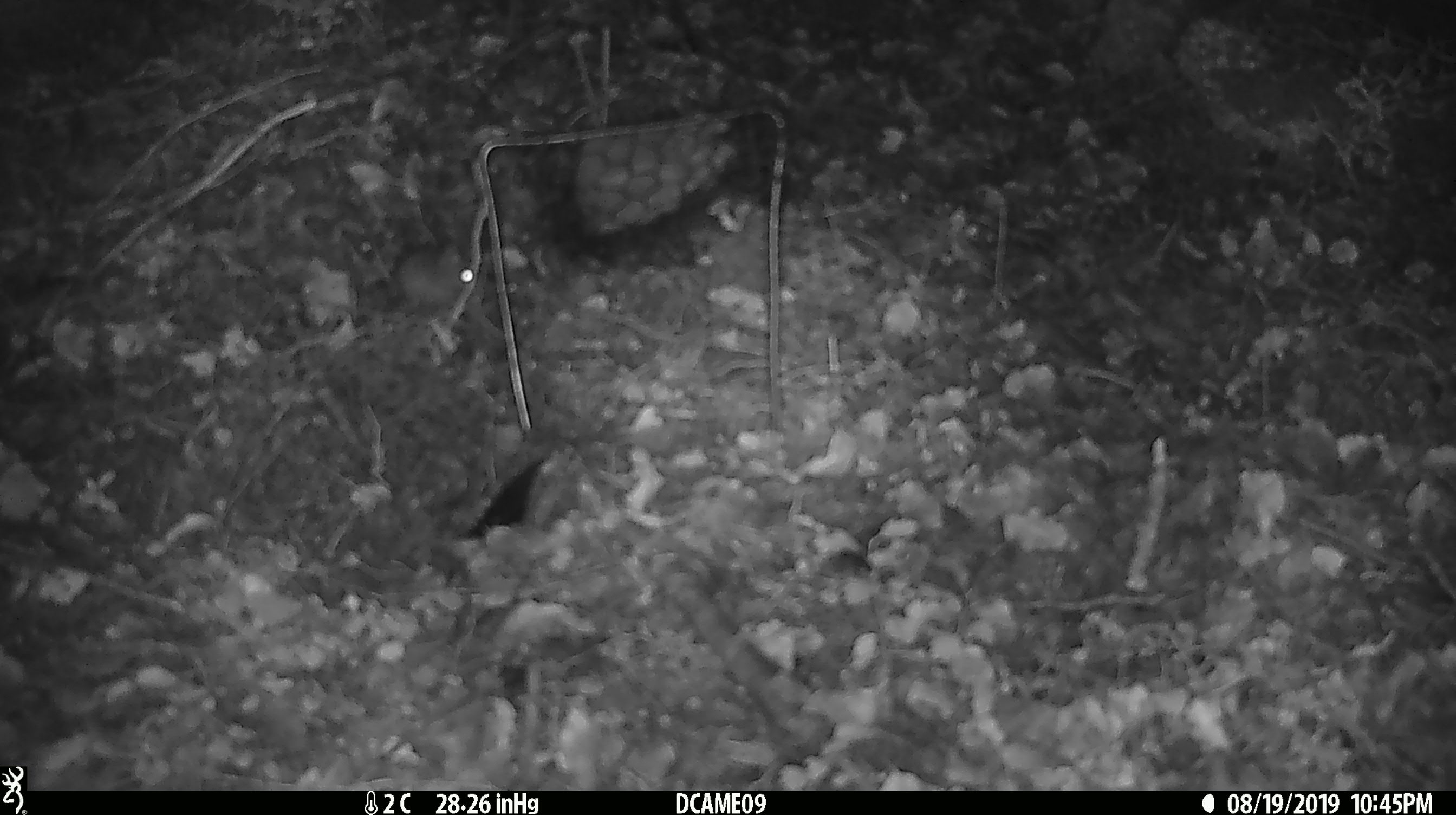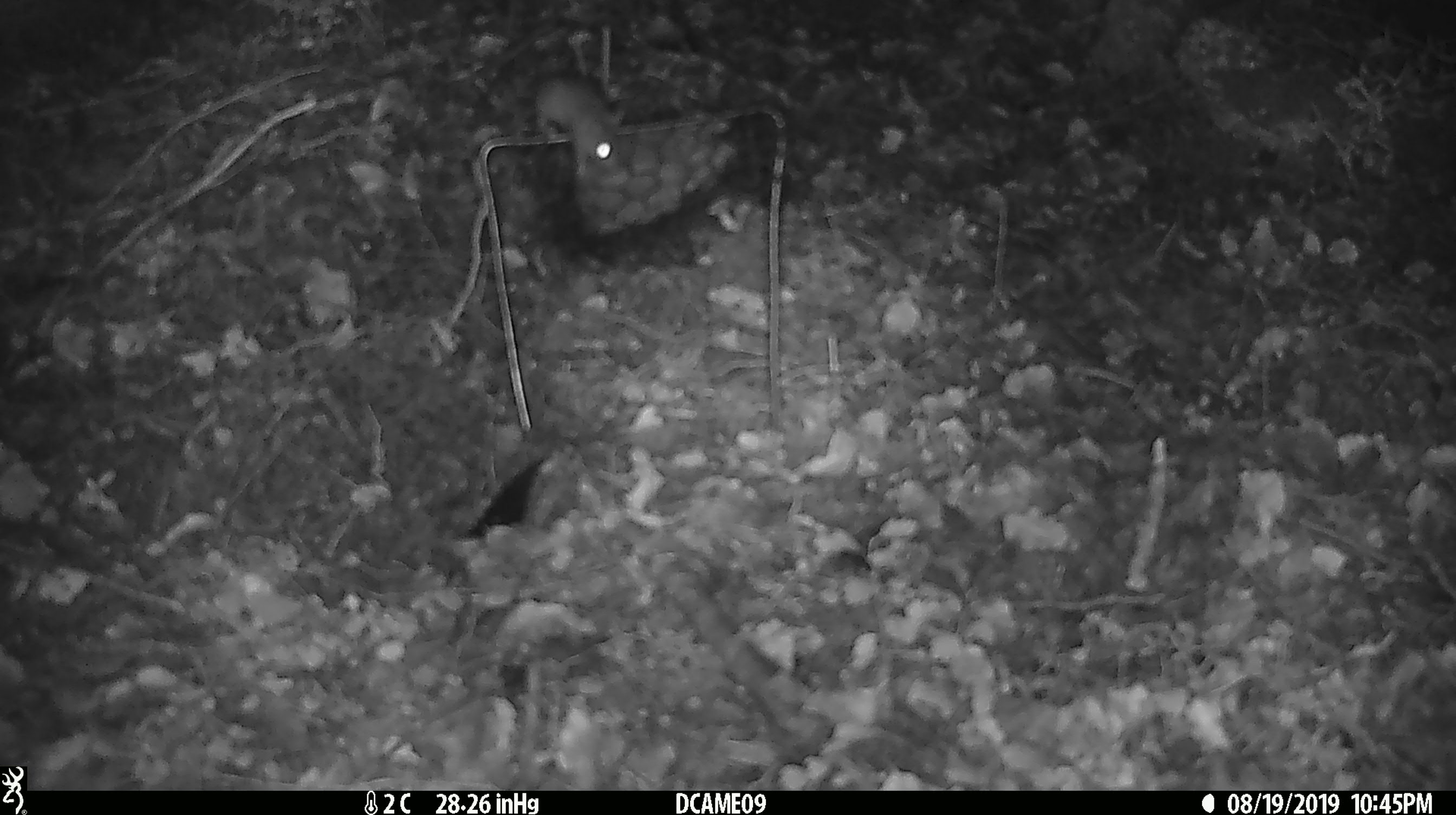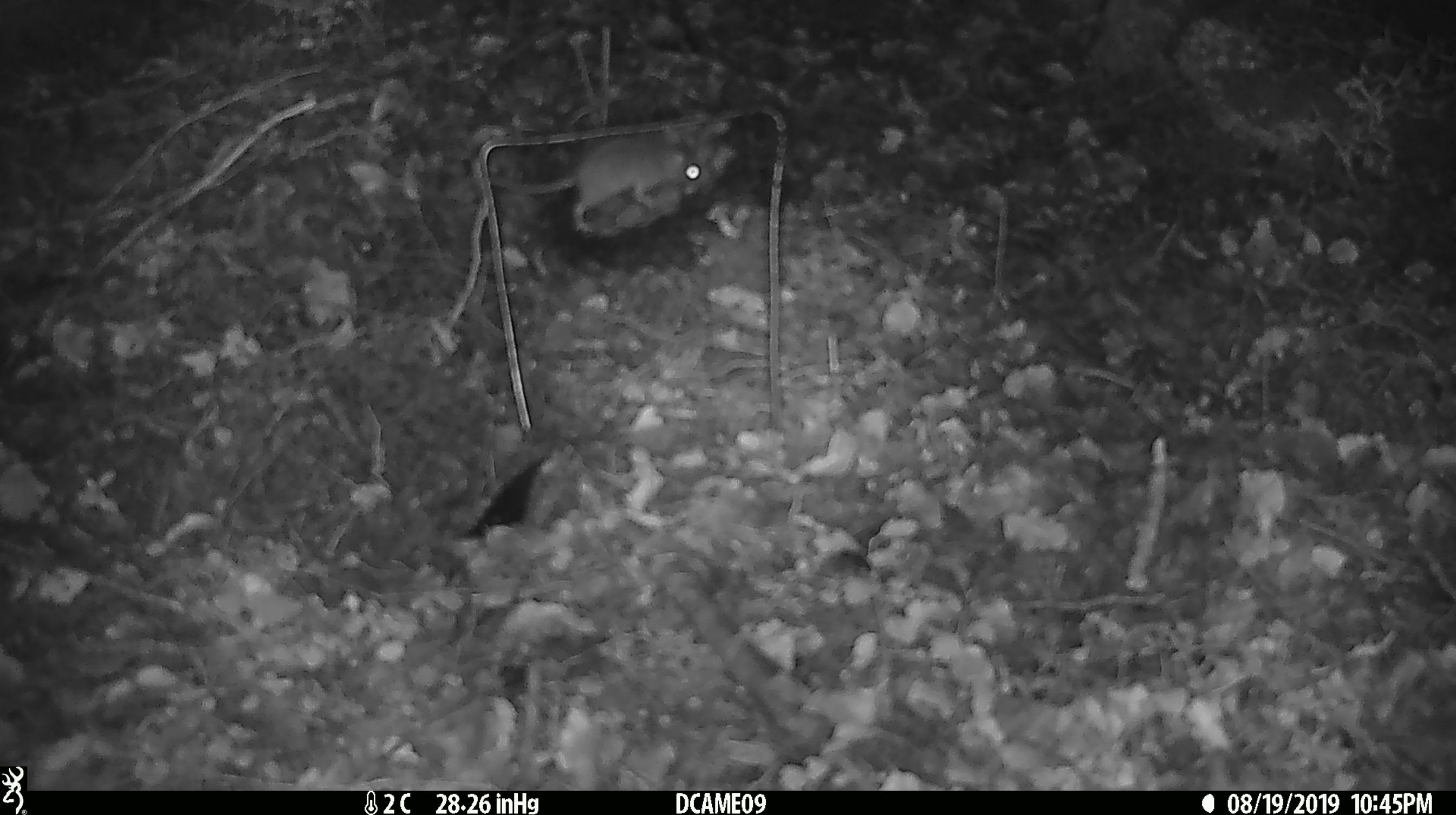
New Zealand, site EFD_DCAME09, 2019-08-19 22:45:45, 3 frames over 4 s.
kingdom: Animalia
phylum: Chordata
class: Mammalia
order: Rodentia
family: Muridae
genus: Mus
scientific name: Mus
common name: mouse